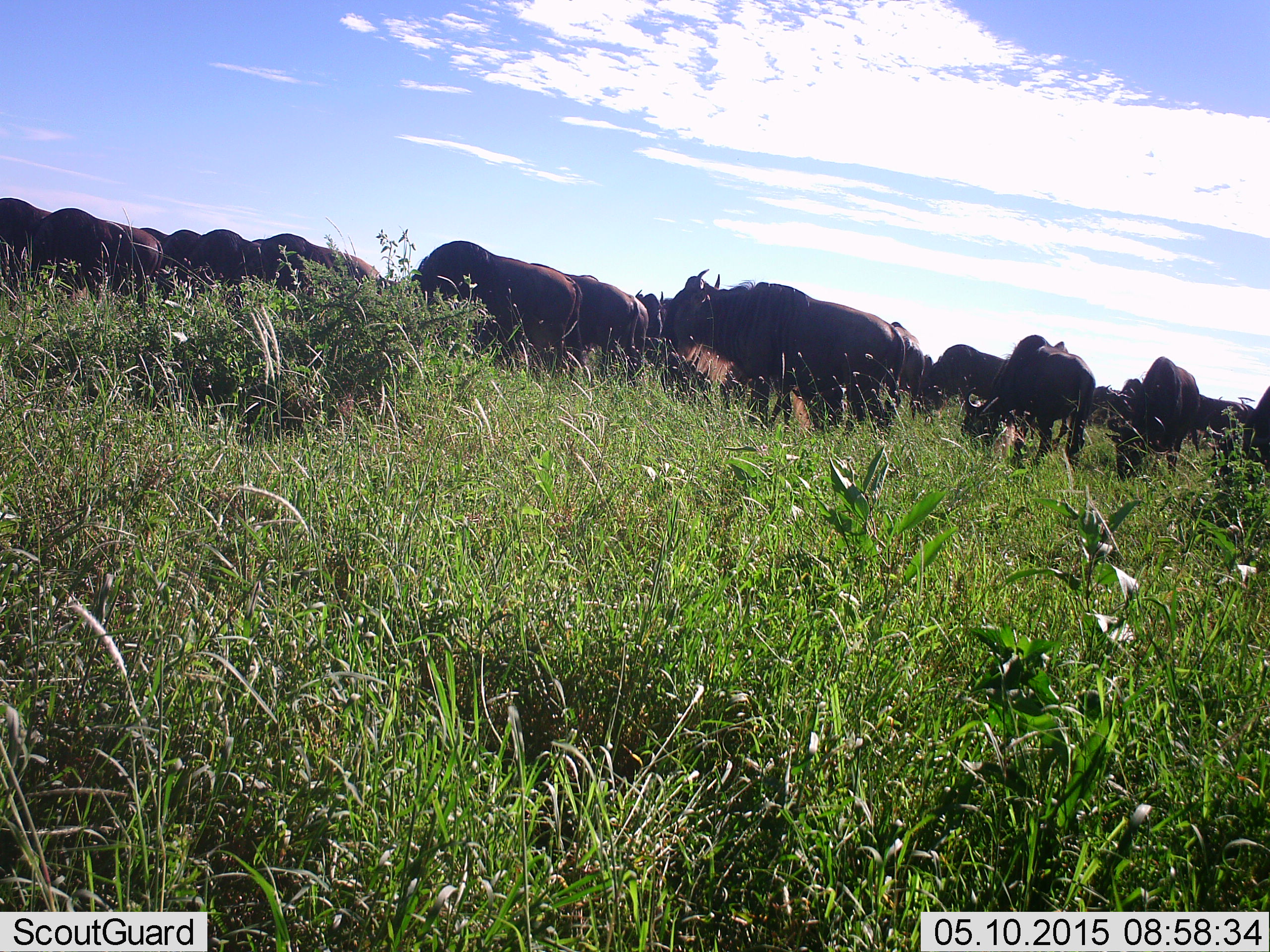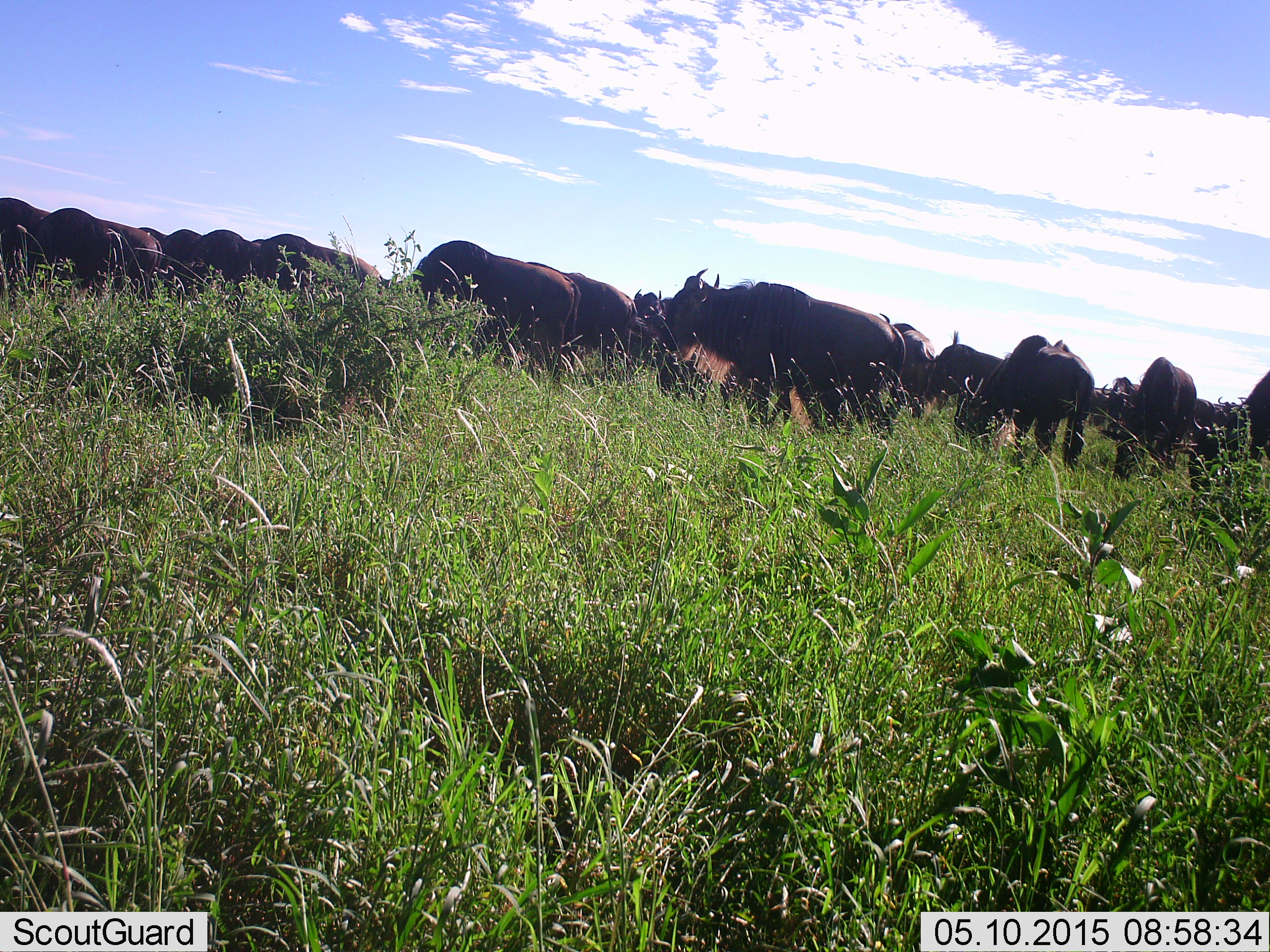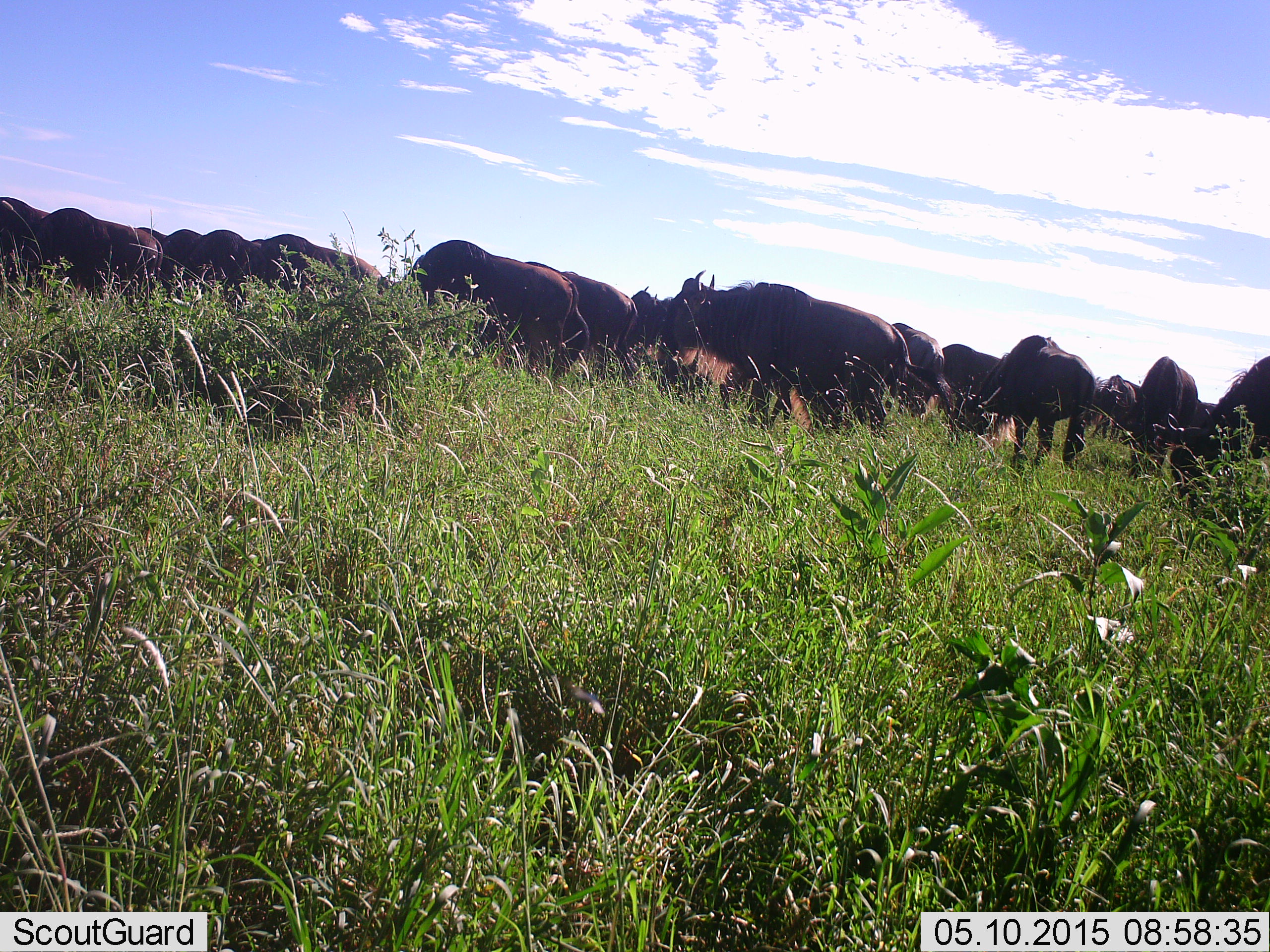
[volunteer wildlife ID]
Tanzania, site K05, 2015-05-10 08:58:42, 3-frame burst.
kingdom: Animalia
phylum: Chordata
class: Mammalia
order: Artiodactyla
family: Bovidae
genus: Connochaetes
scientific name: Connochaetes taurinus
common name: blue wildebeest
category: wildebeest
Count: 11-50.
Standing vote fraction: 50%.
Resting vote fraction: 0%.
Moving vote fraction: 30%.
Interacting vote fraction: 0%.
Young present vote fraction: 0%.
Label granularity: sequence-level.